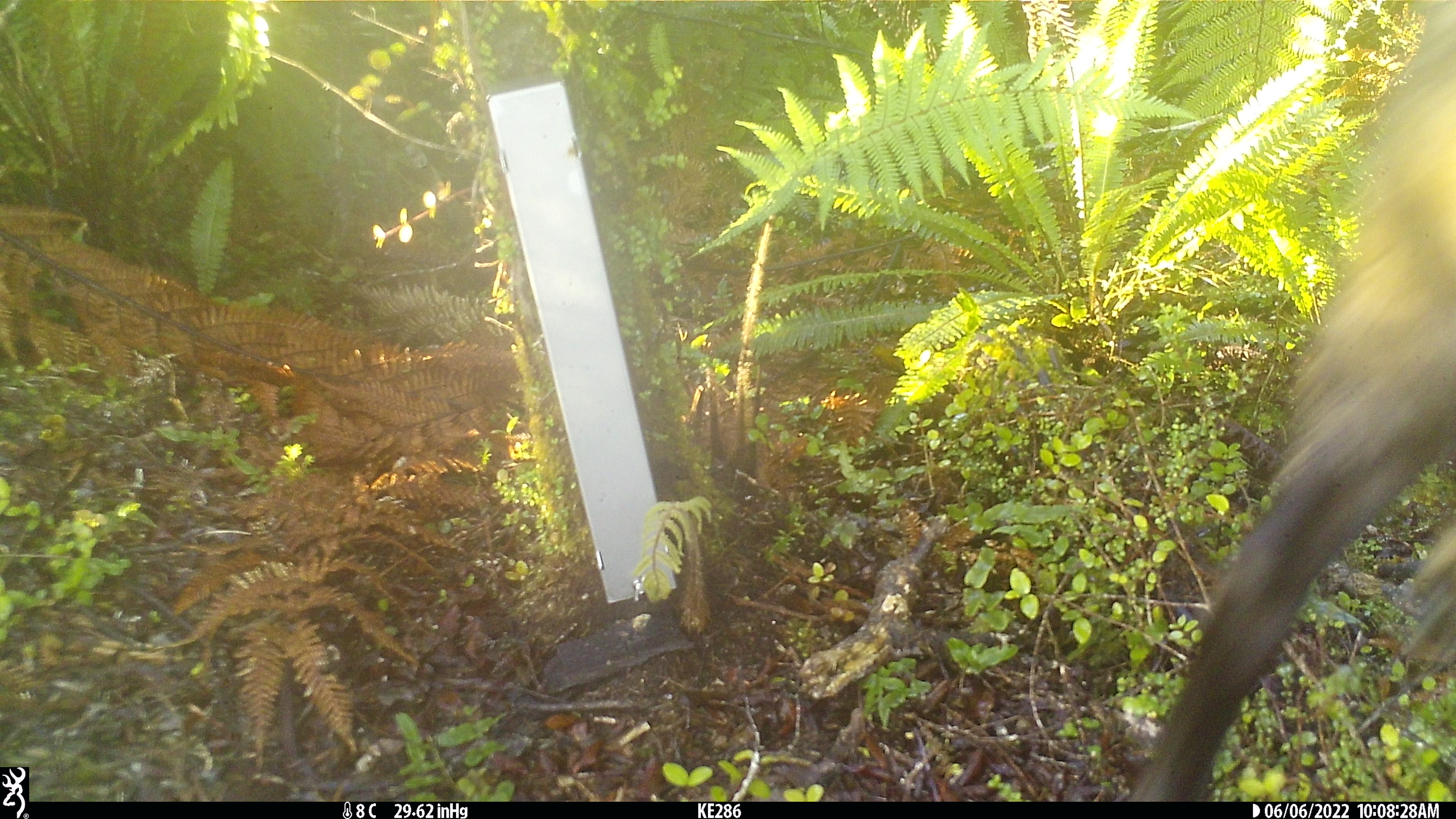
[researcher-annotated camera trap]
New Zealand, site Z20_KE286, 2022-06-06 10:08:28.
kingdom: Animalia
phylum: Chordata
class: Mammalia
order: Artiodactyla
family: Bovidae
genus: Rupicapra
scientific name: Rupicapra rupicapra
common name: alpine chamois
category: chamois